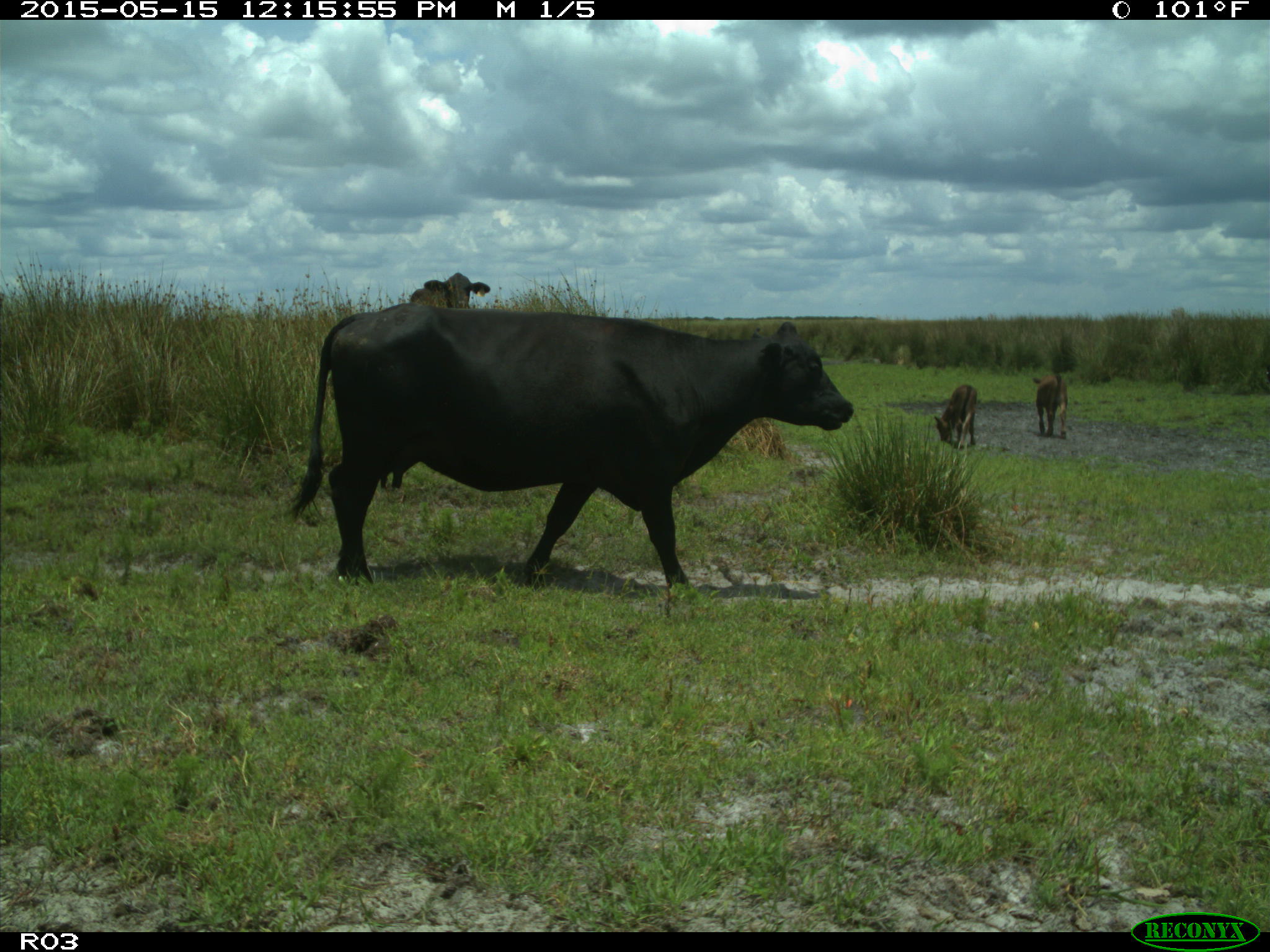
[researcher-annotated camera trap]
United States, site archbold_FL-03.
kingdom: Animalia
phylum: Chordata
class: Mammalia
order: Artiodactyla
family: Bovidae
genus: Bos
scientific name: Bos taurus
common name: domestic cow